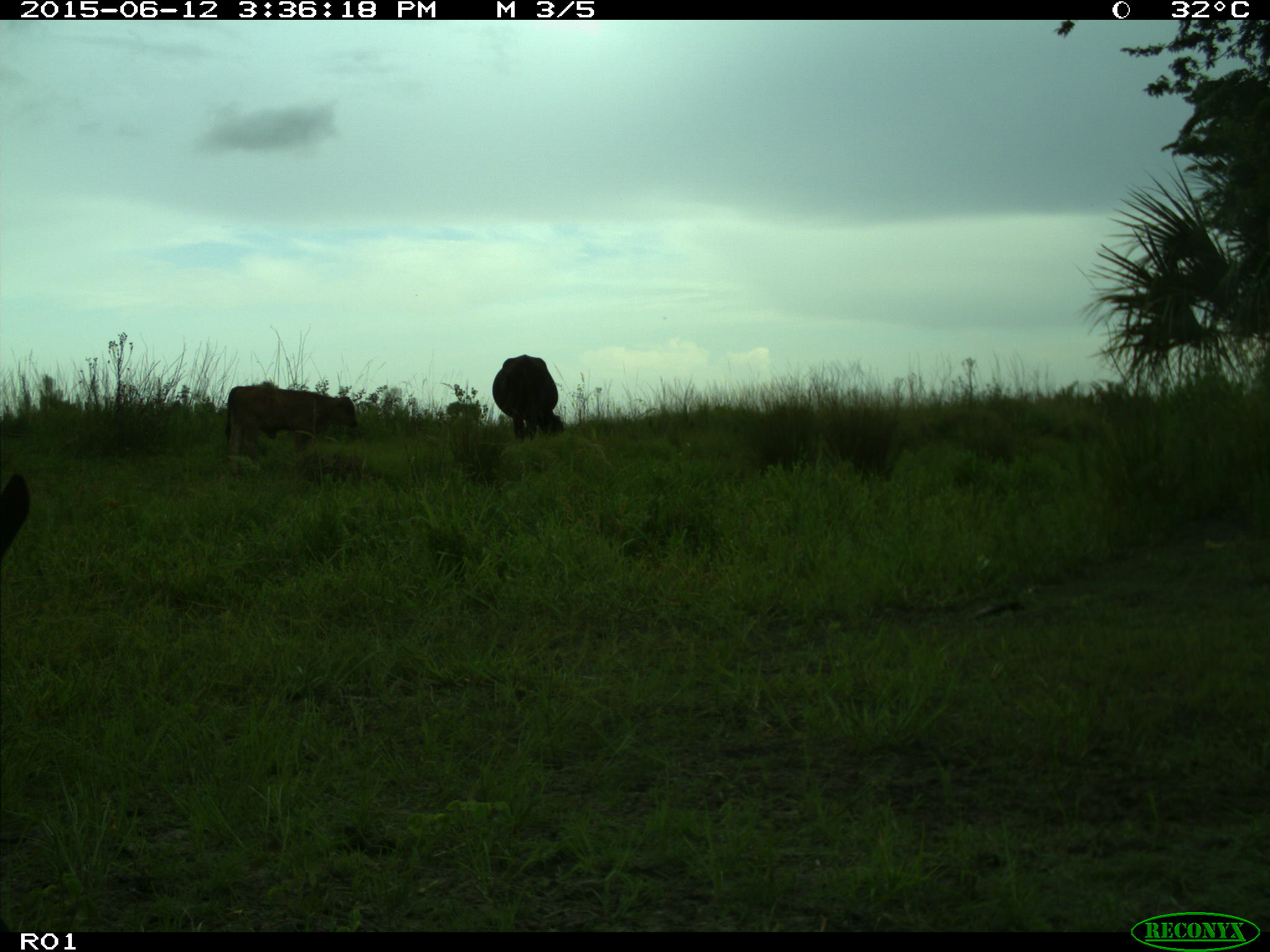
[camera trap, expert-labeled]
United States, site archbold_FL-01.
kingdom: Animalia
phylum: Chordata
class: Mammalia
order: Artiodactyla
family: Bovidae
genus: Bos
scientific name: Bos taurus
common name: domestic cow